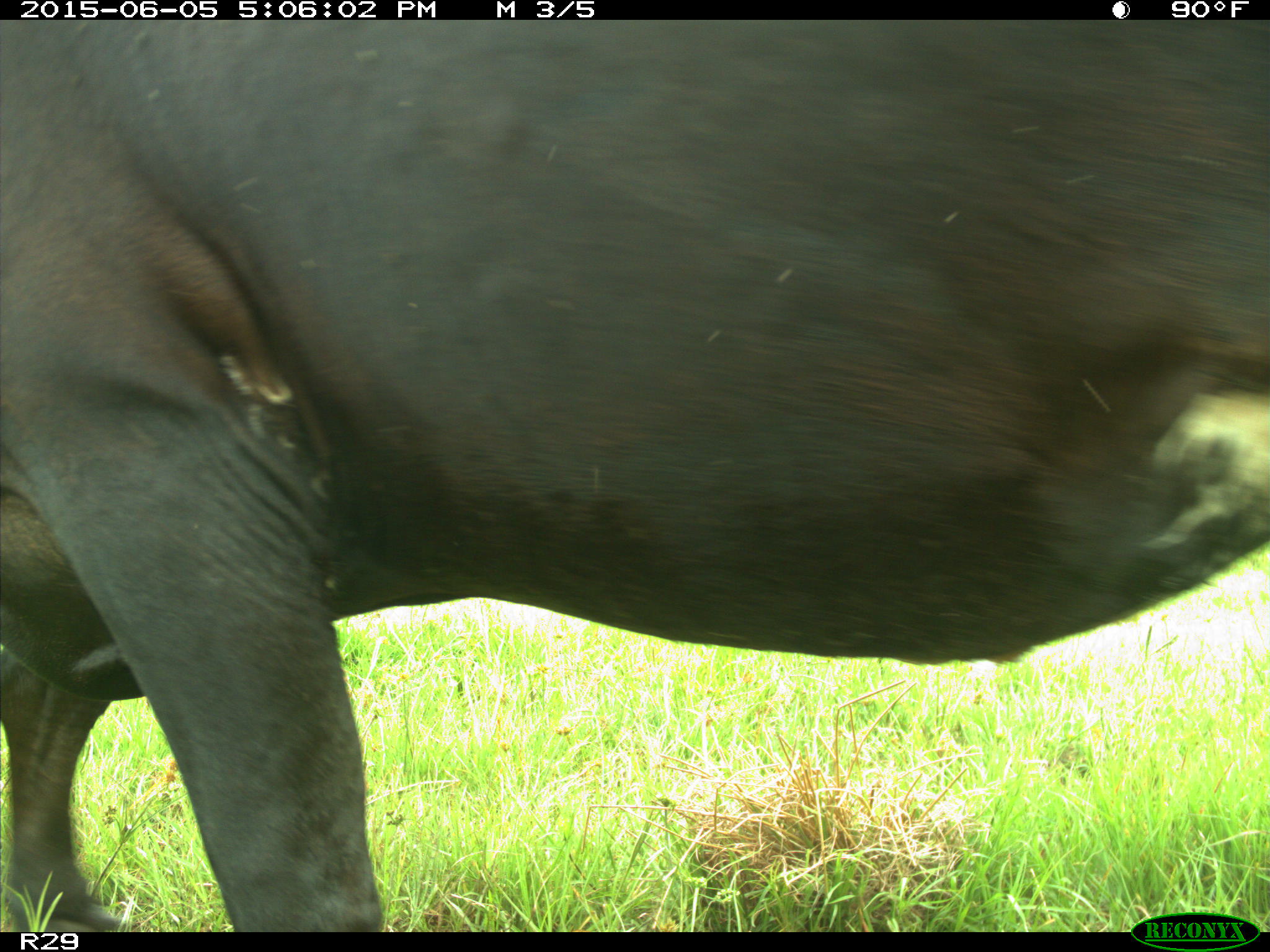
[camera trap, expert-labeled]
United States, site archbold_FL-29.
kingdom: Animalia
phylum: Chordata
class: Mammalia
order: Artiodactyla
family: Bovidae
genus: Bos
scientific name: Bos taurus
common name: domestic cow